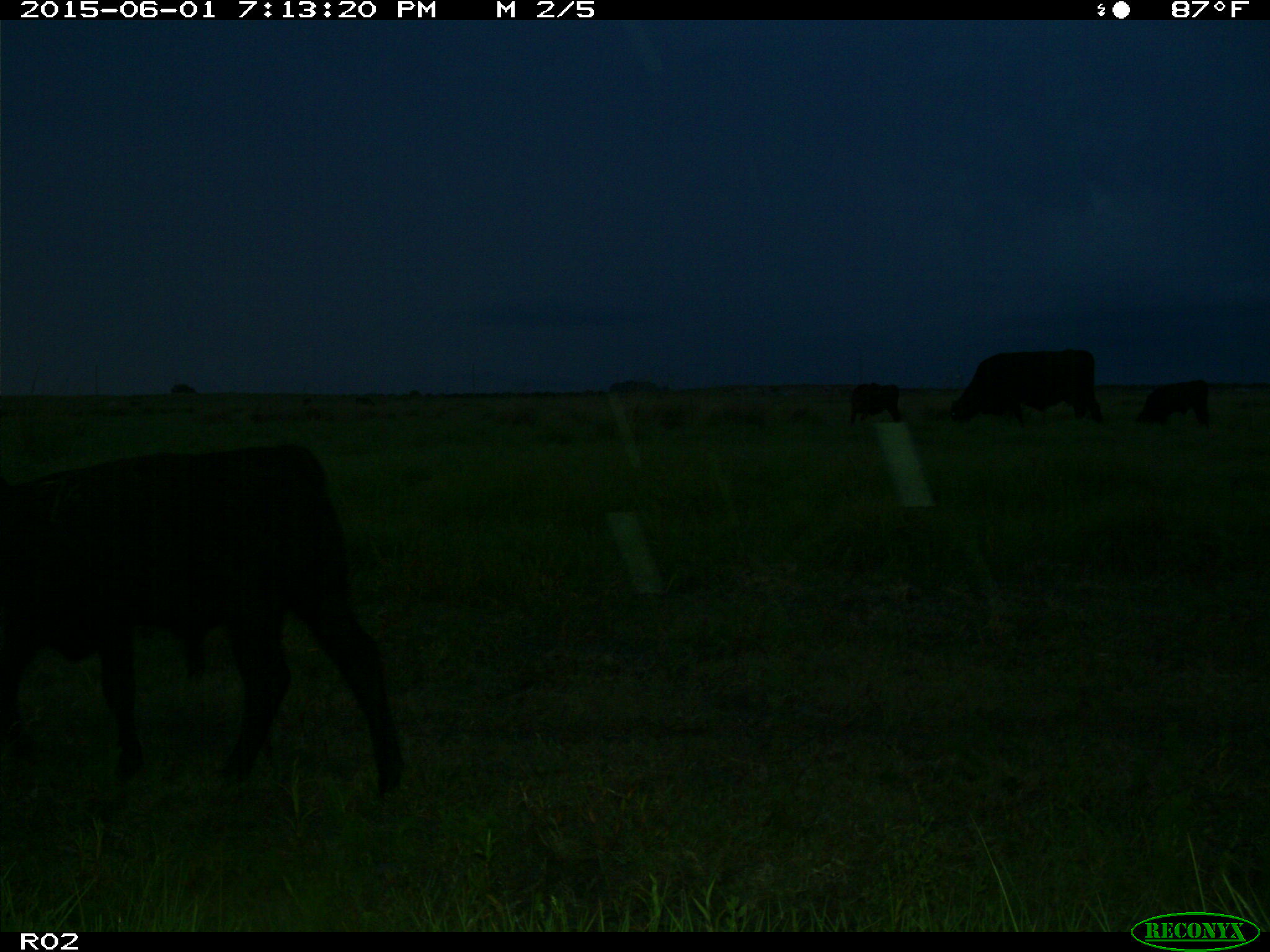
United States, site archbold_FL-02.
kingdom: Animalia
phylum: Chordata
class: Mammalia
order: Artiodactyla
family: Bovidae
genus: Bos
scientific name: Bos taurus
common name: domestic cow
Bos taurus (domestic cow).